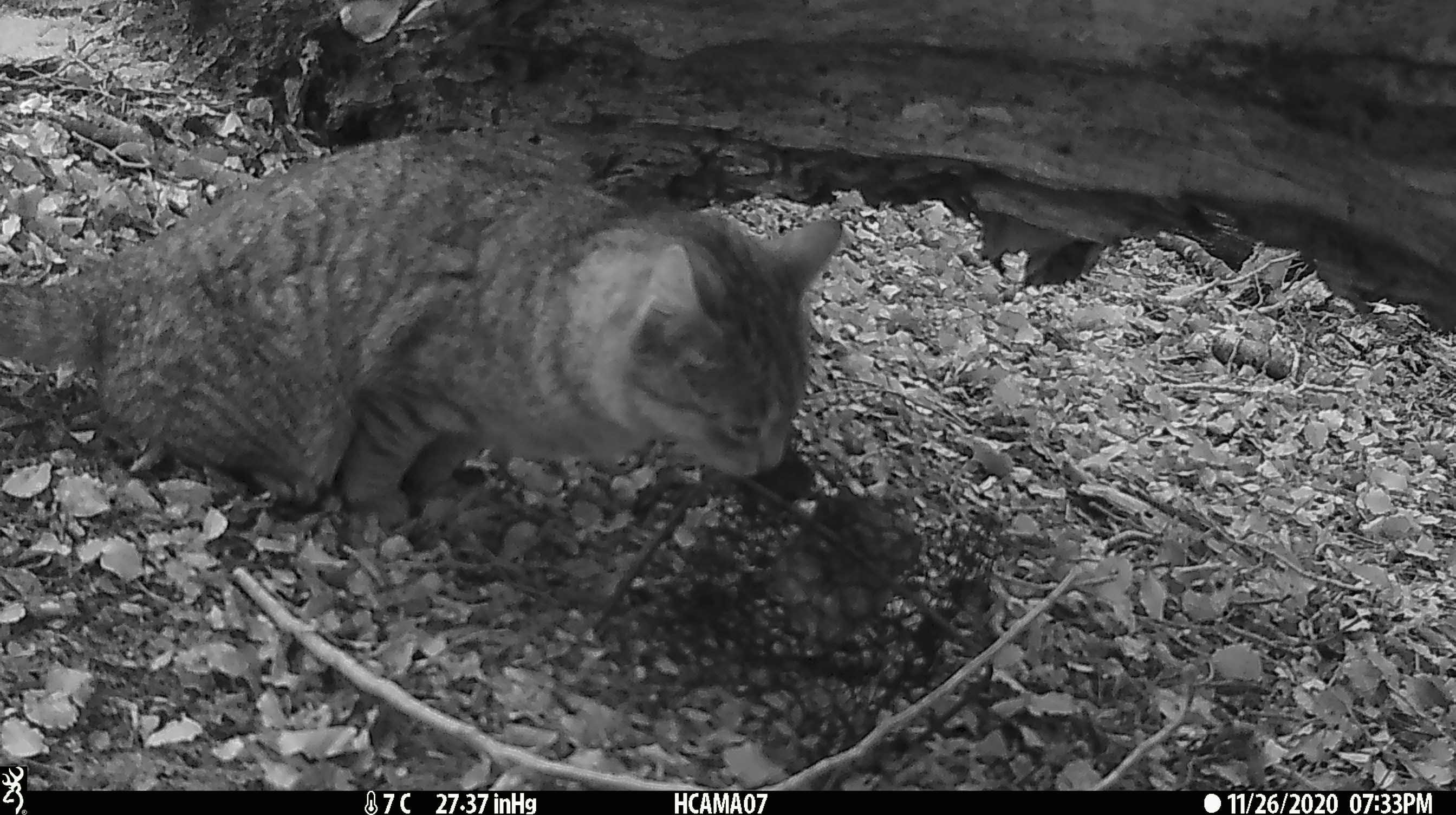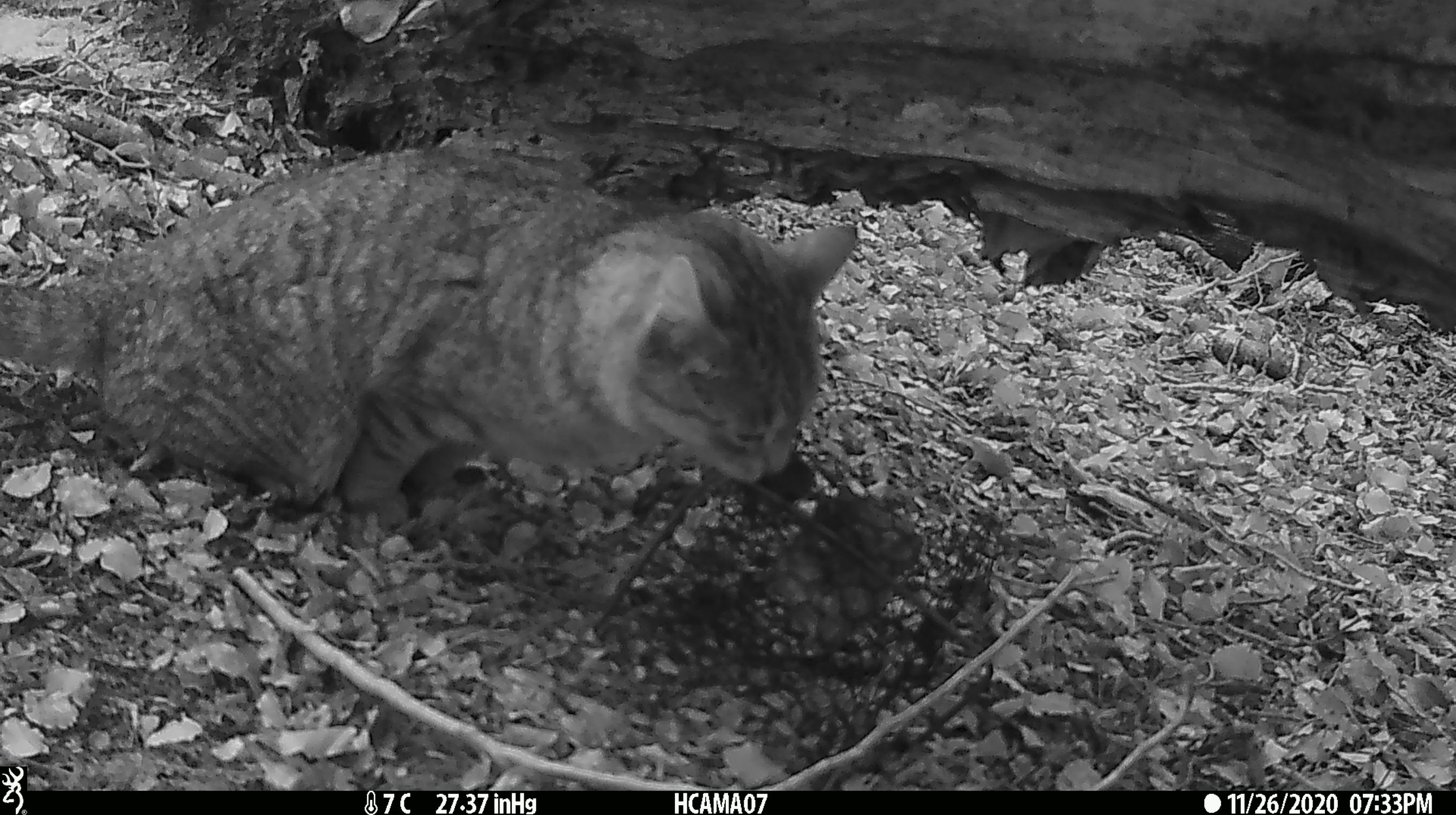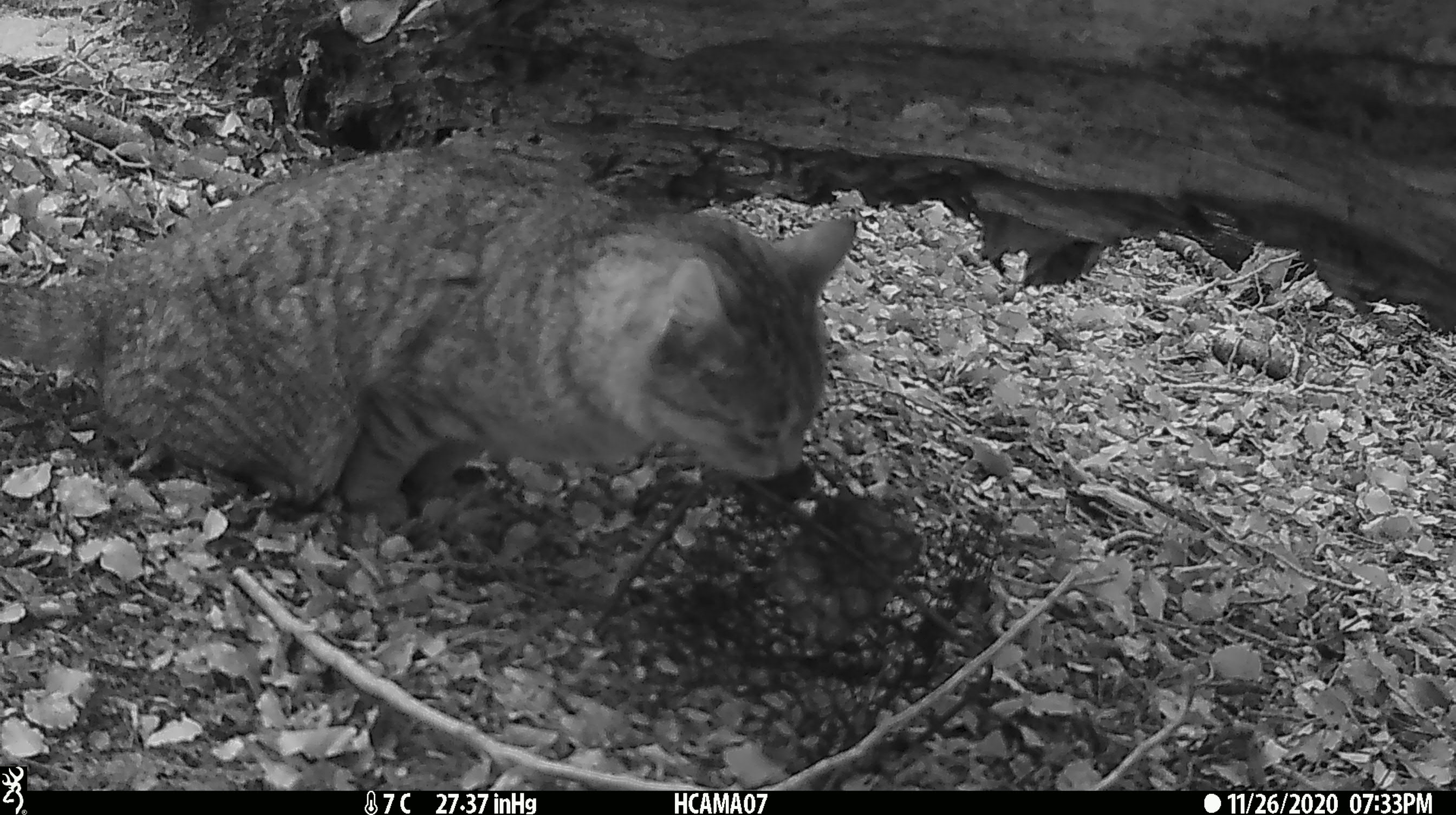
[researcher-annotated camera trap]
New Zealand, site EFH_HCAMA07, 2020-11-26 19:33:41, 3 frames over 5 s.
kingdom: Animalia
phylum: Chordata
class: Mammalia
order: Carnivora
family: Felidae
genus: Felis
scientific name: Felis catus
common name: domestic cat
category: cat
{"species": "cat (domestic cat) (Felis catus)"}